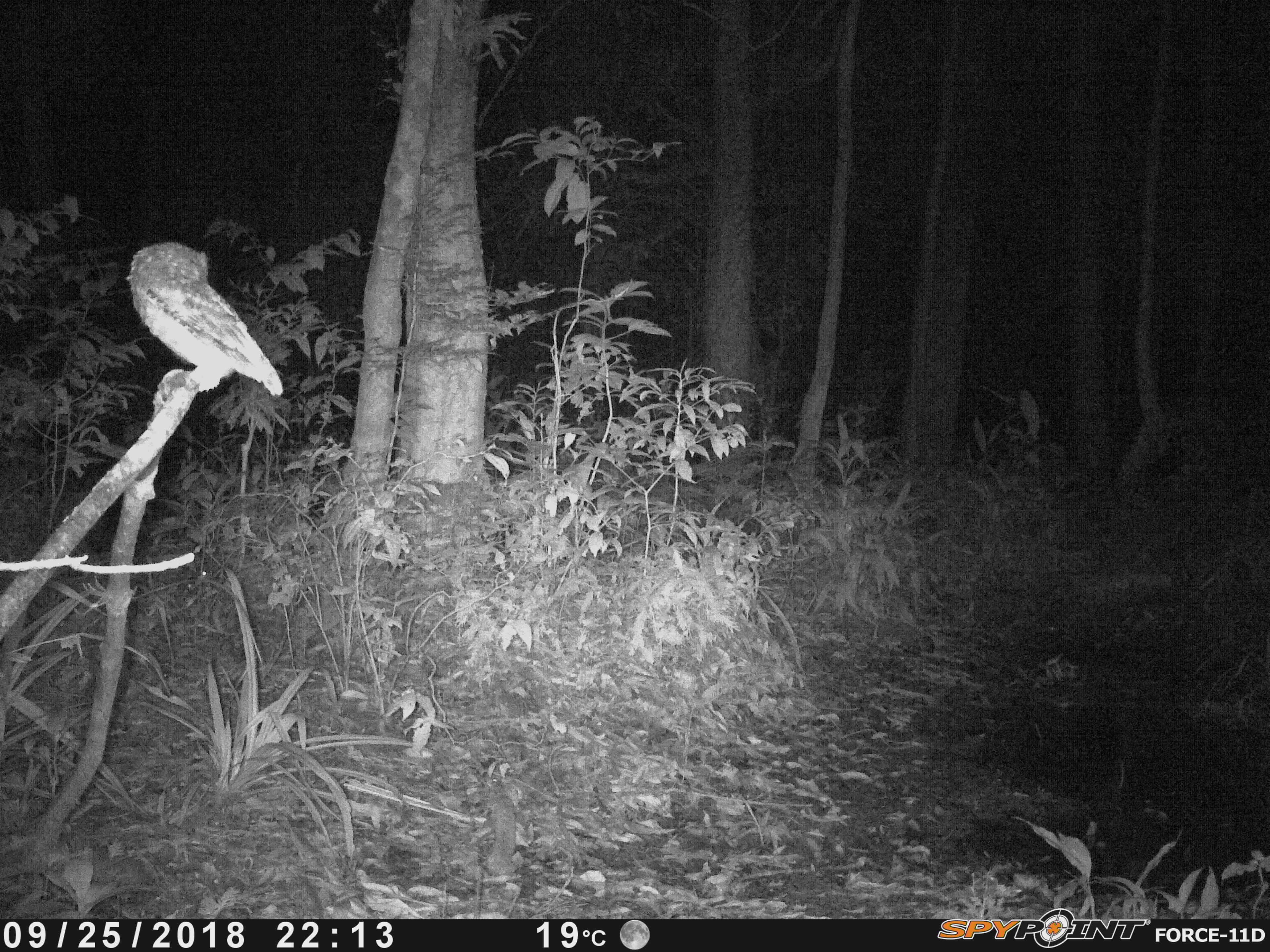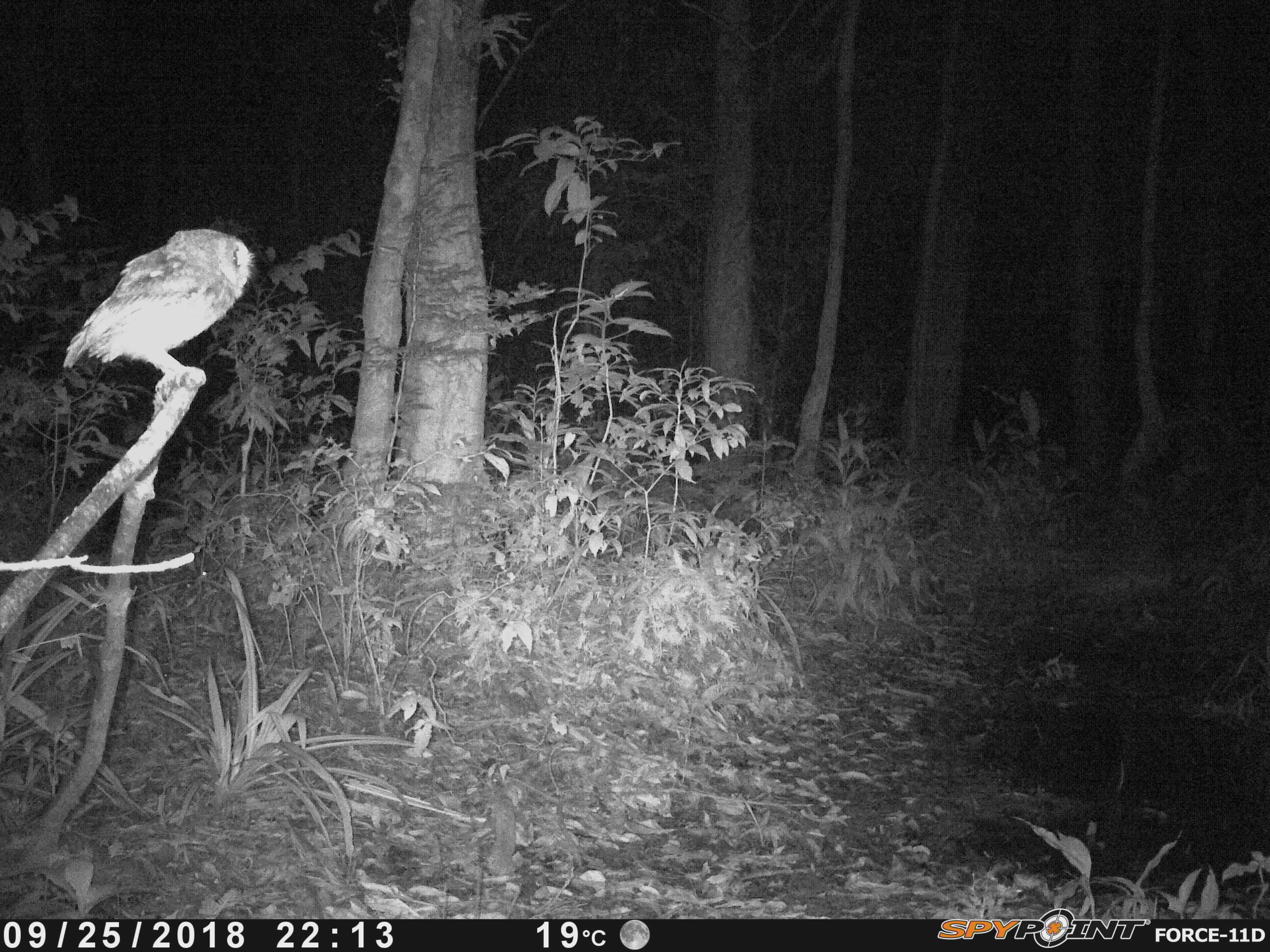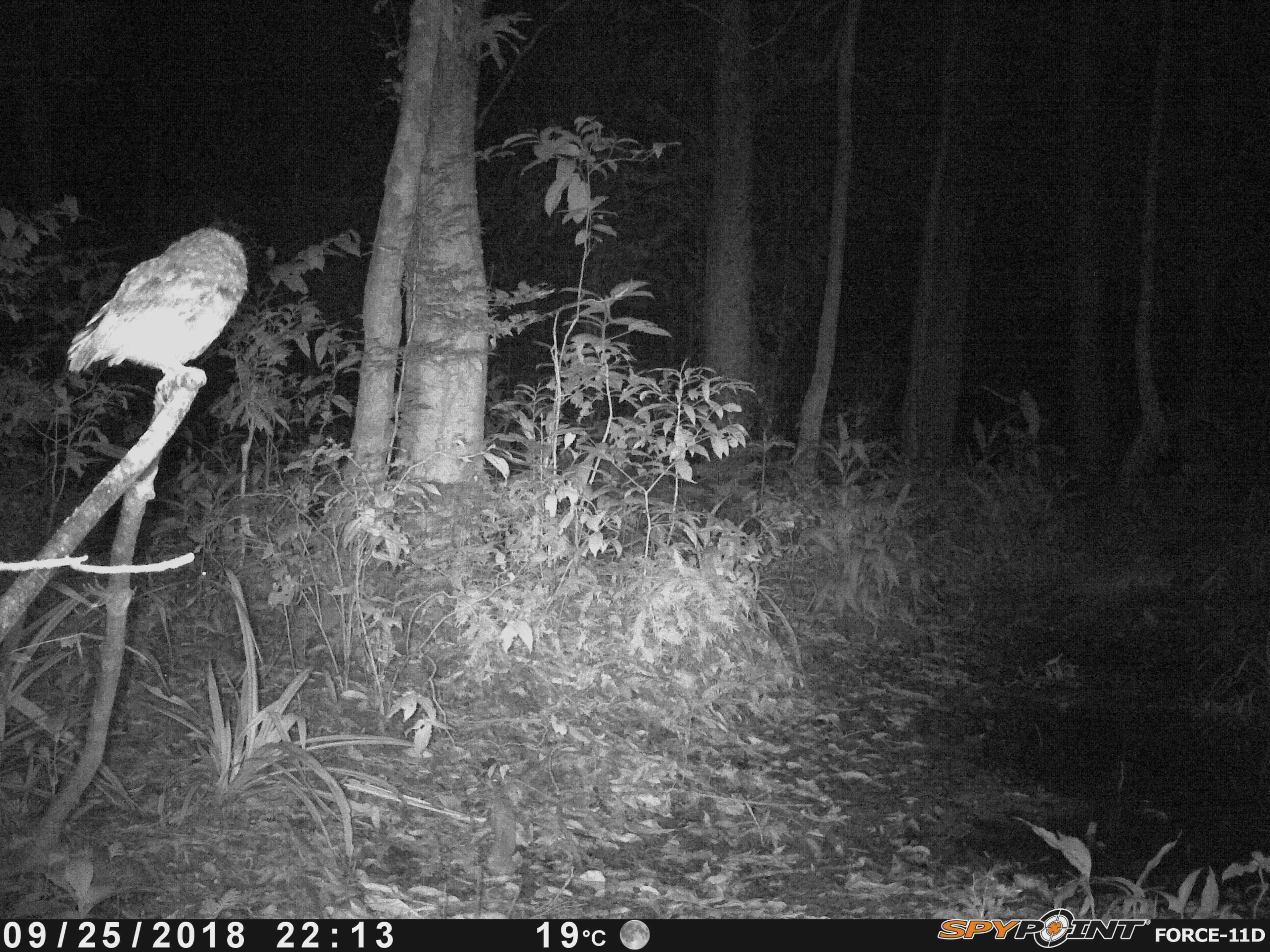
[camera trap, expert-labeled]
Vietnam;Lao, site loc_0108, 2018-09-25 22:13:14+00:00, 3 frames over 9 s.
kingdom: Animalia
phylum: Chordata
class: Aves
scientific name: Aves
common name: bird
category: unidentified bird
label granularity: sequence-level